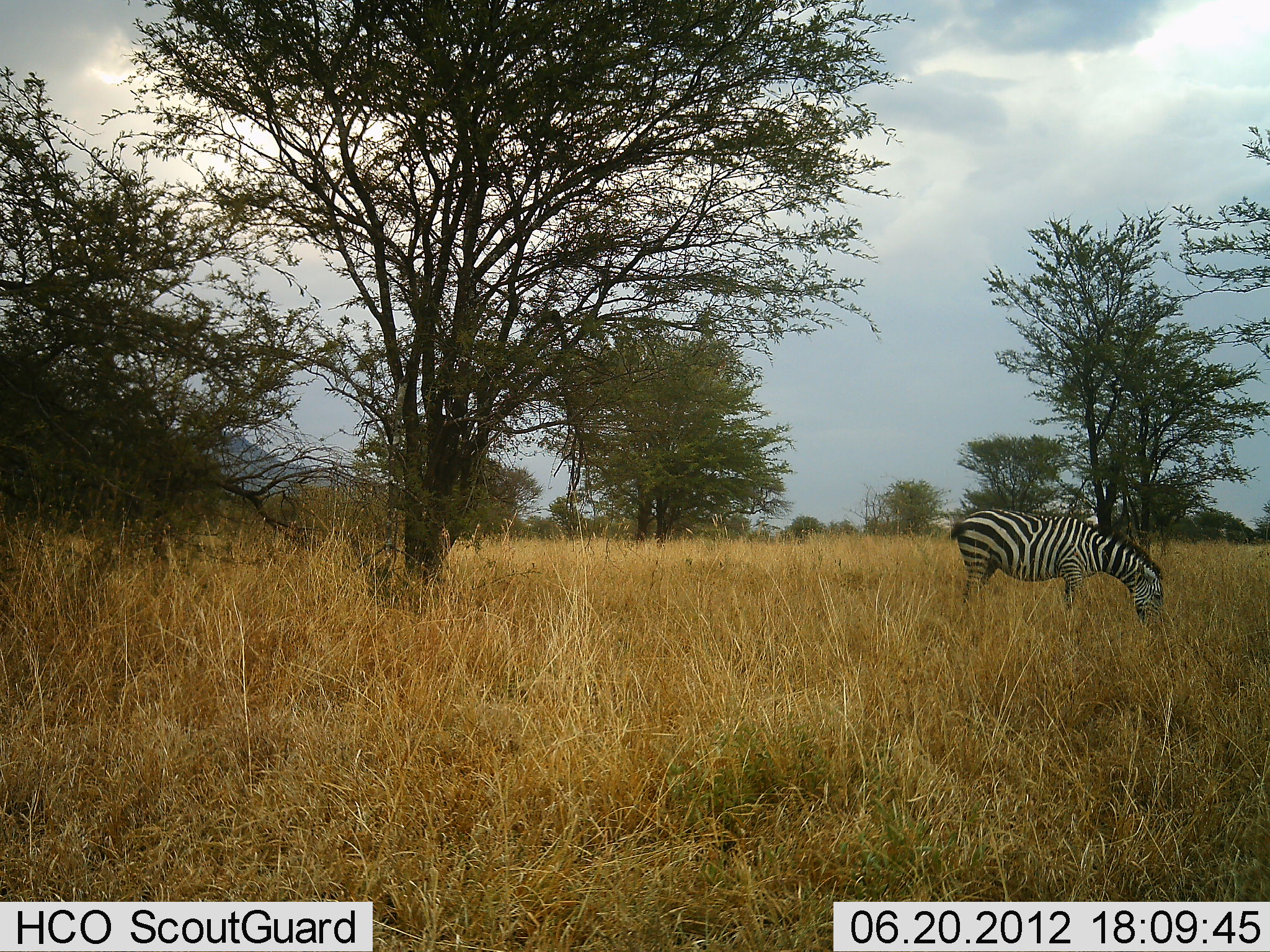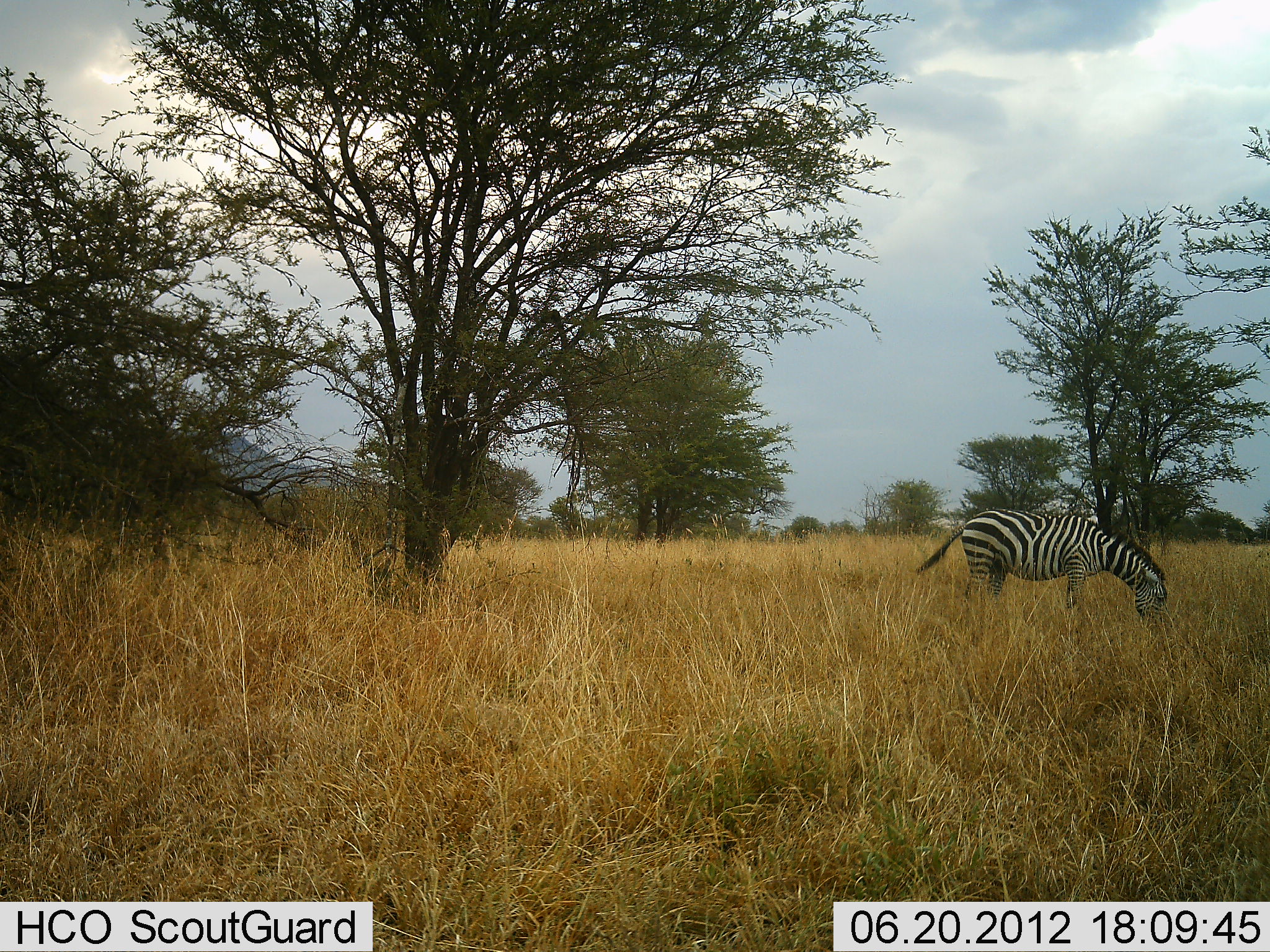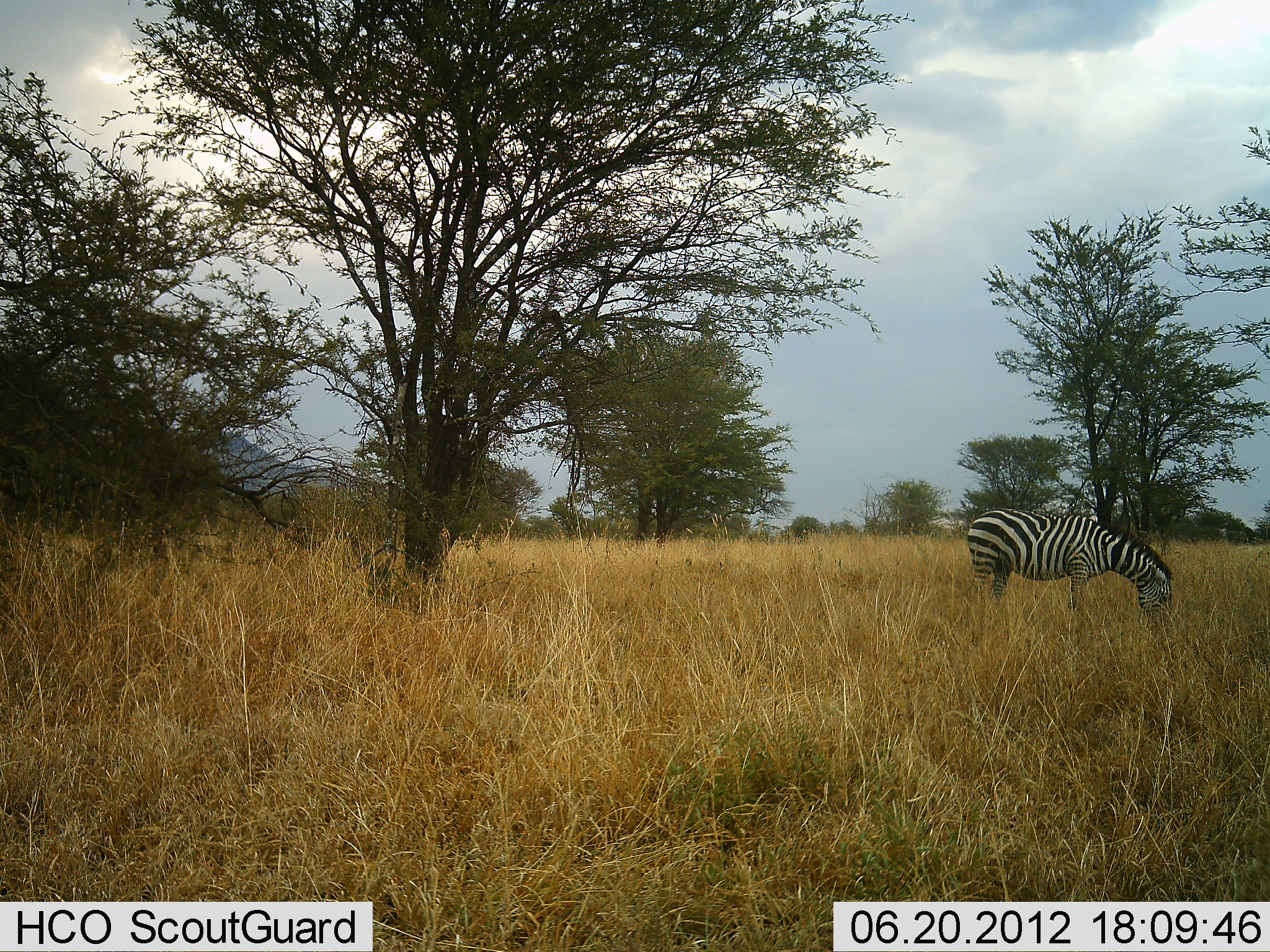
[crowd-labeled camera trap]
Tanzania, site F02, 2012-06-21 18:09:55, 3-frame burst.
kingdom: Animalia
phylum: Chordata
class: Mammalia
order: Perissodactyla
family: Equidae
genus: Equus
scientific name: Equus quagga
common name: plains zebra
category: zebra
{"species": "zebra (plains zebra) (Equus quagga)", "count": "1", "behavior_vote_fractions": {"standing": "22%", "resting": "0%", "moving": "0%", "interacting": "0%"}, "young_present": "0%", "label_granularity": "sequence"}